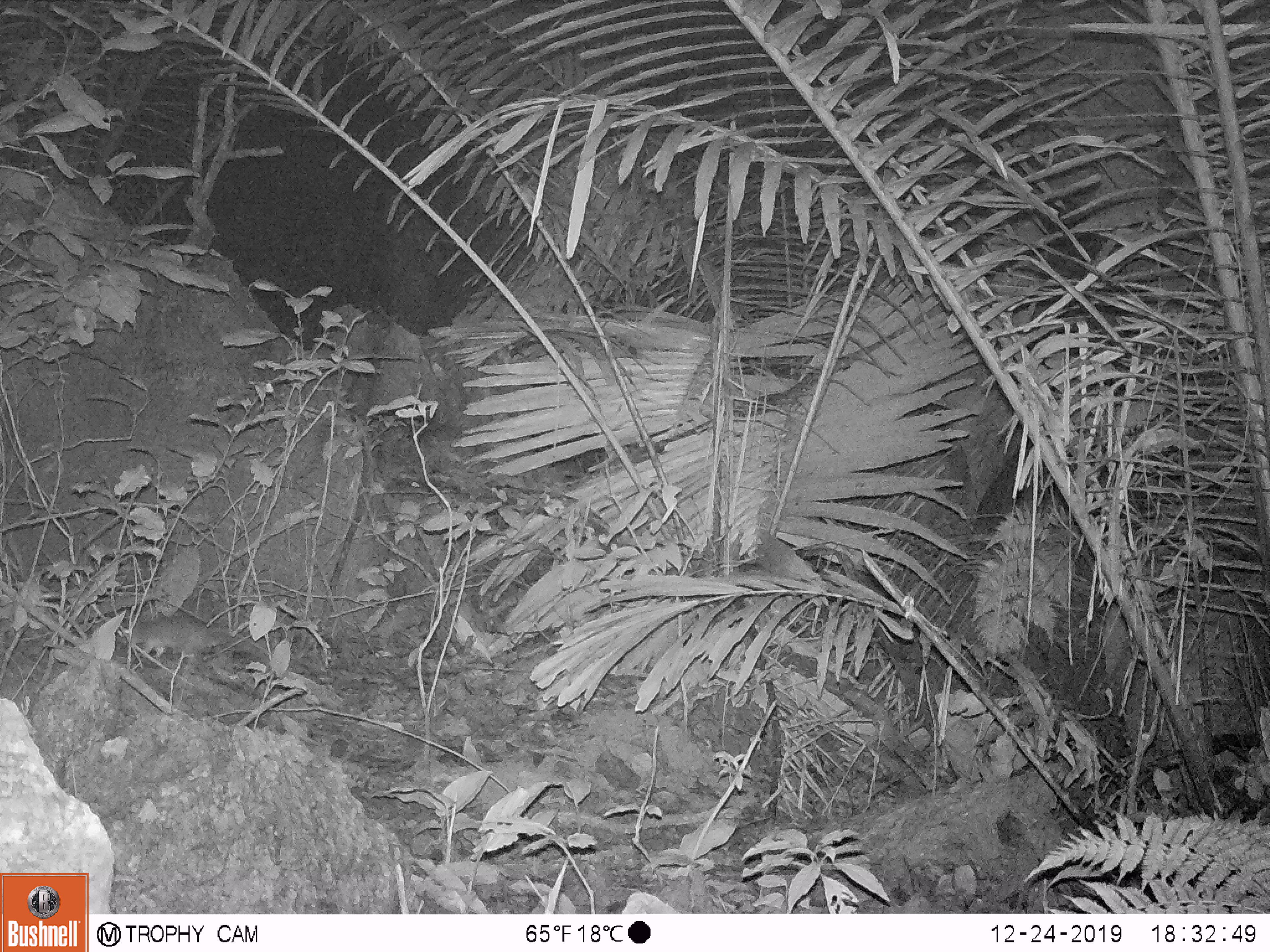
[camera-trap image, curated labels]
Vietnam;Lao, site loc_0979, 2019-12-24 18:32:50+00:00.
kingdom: Animalia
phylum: Chordata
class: Mammalia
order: Rodentia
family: Muridae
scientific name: Muridae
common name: old-world mice and rats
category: unidentified murid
Unidentified murid (old-world mice and rats) (Muridae). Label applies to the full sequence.